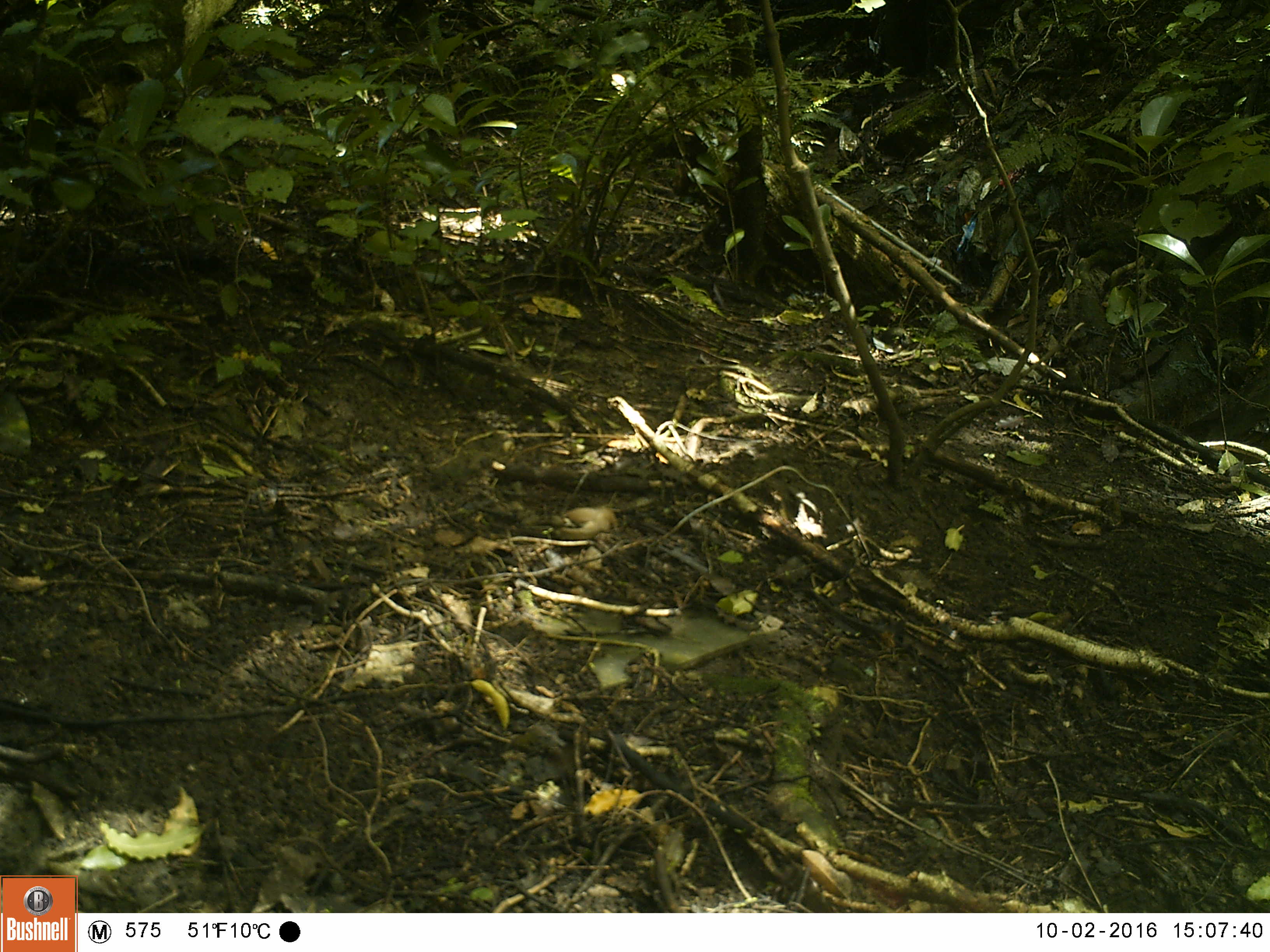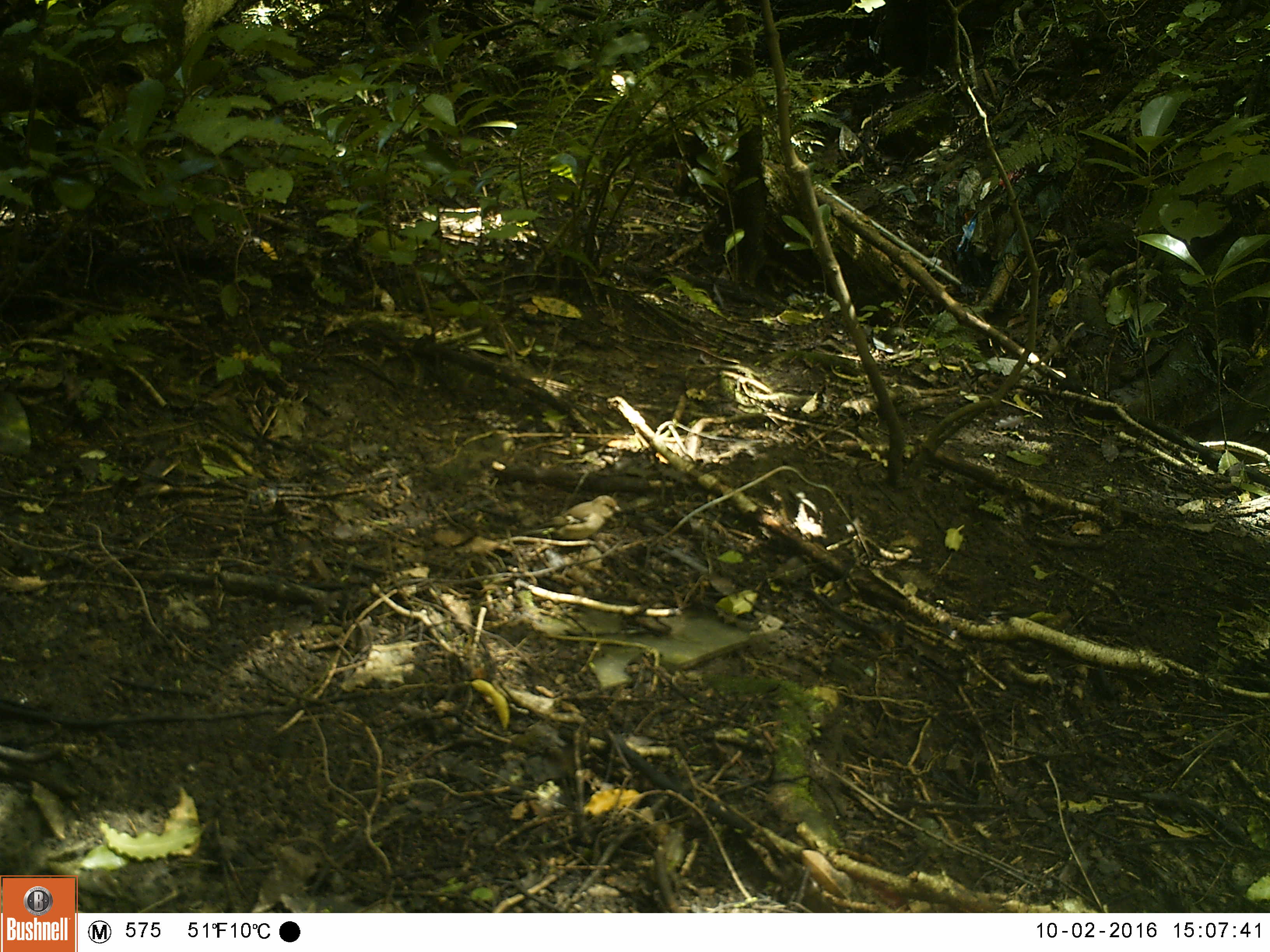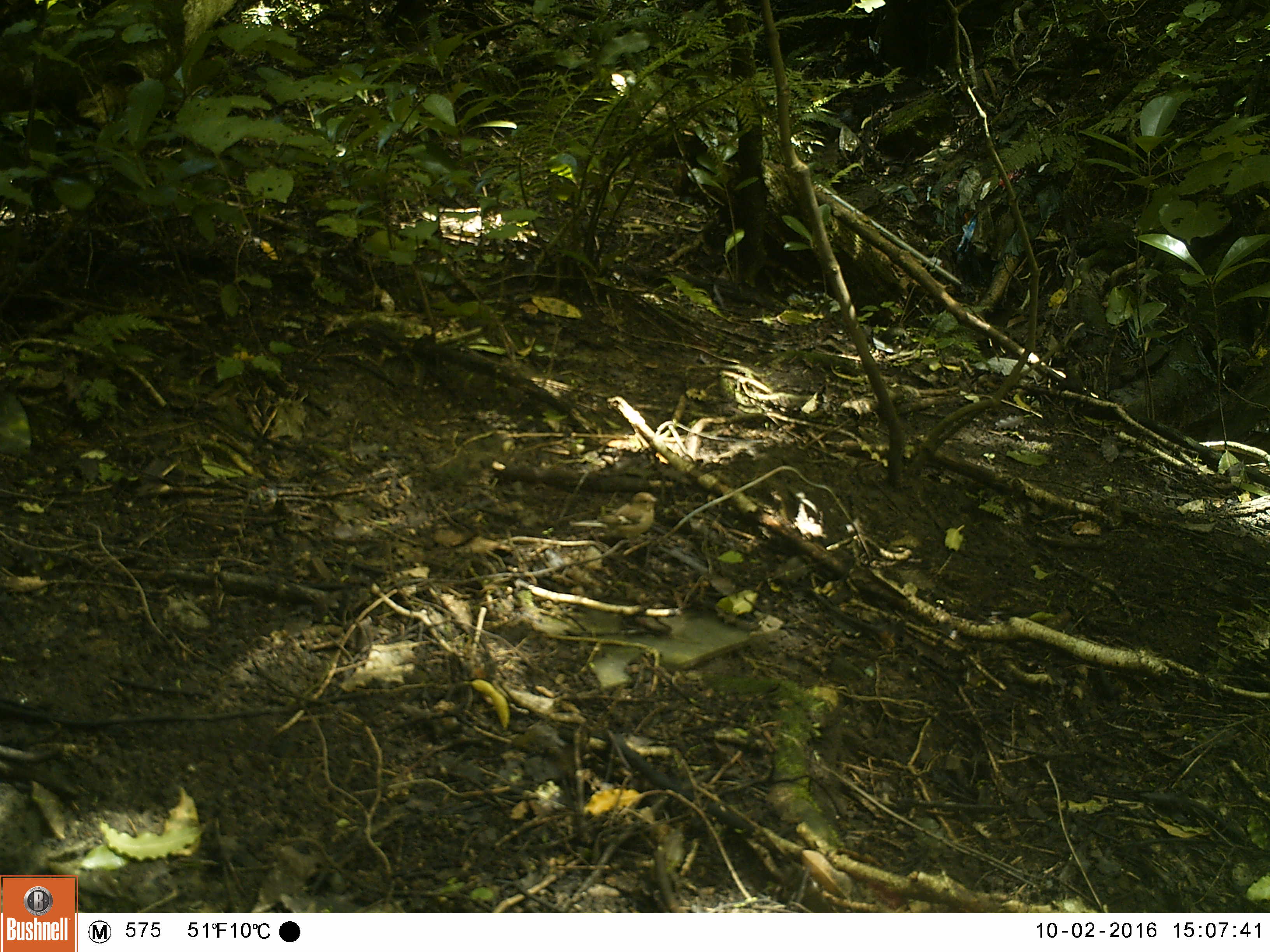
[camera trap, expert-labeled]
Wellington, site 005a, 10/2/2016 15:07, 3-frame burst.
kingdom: Animalia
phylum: Chordata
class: Aves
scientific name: Aves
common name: bird